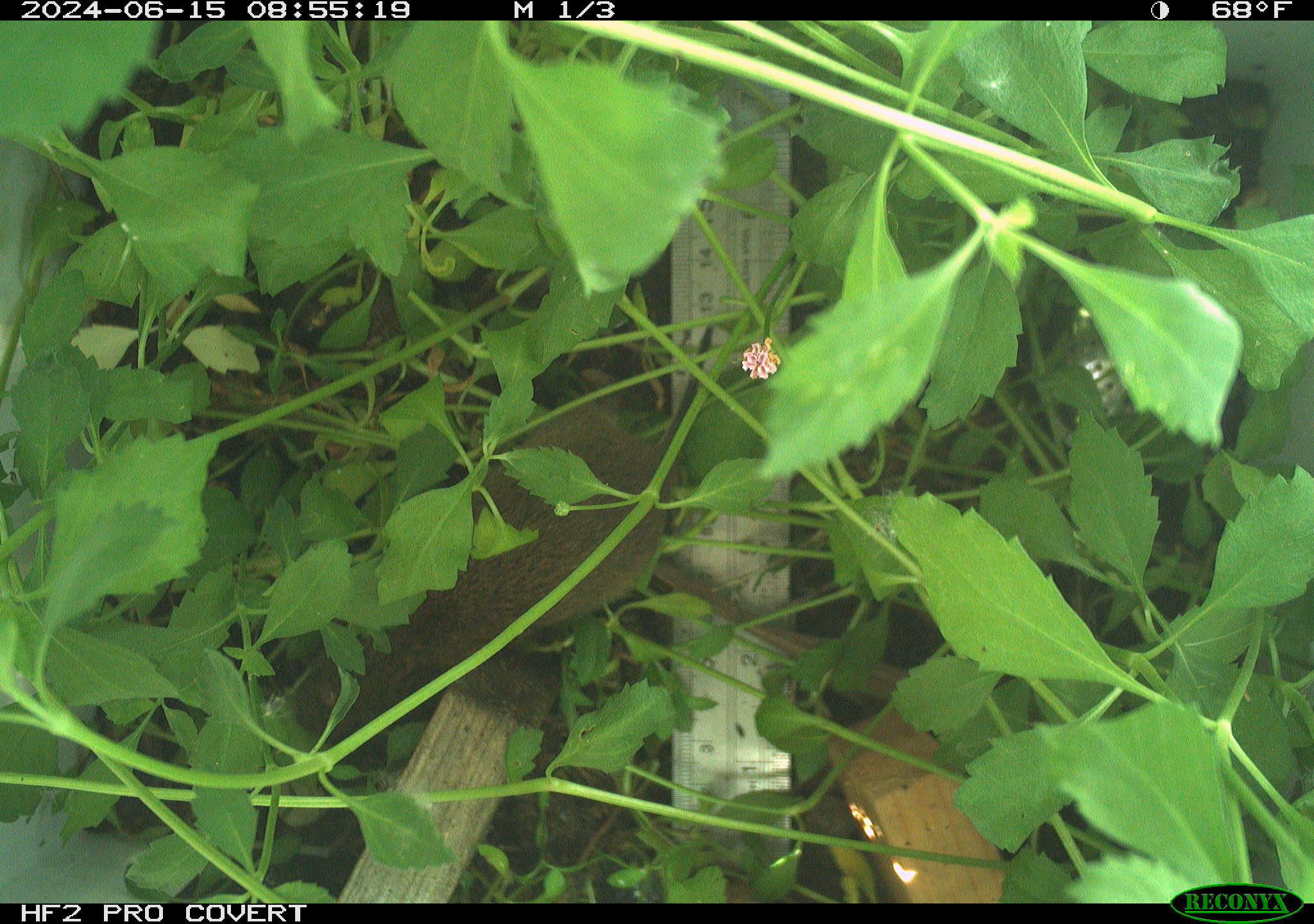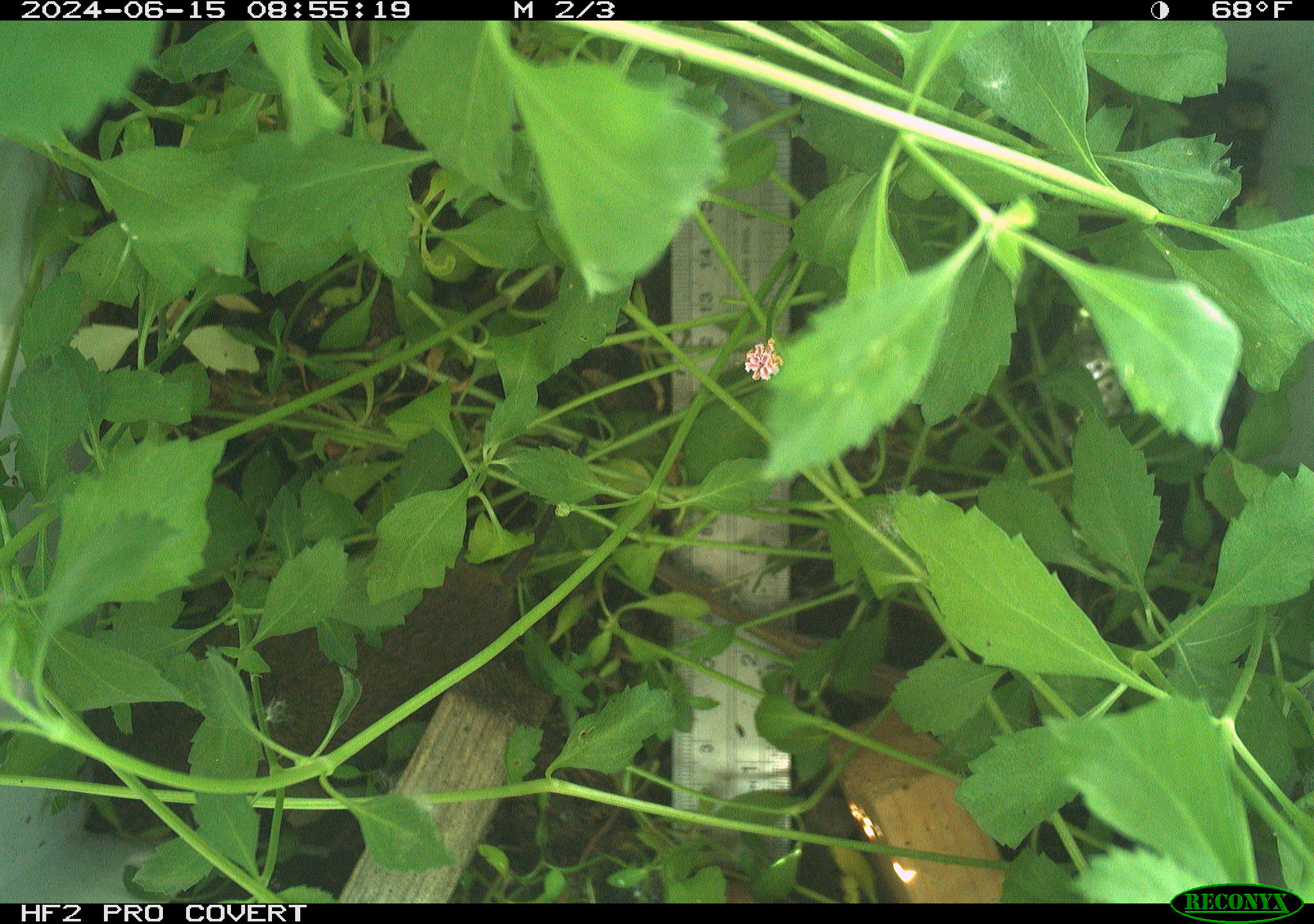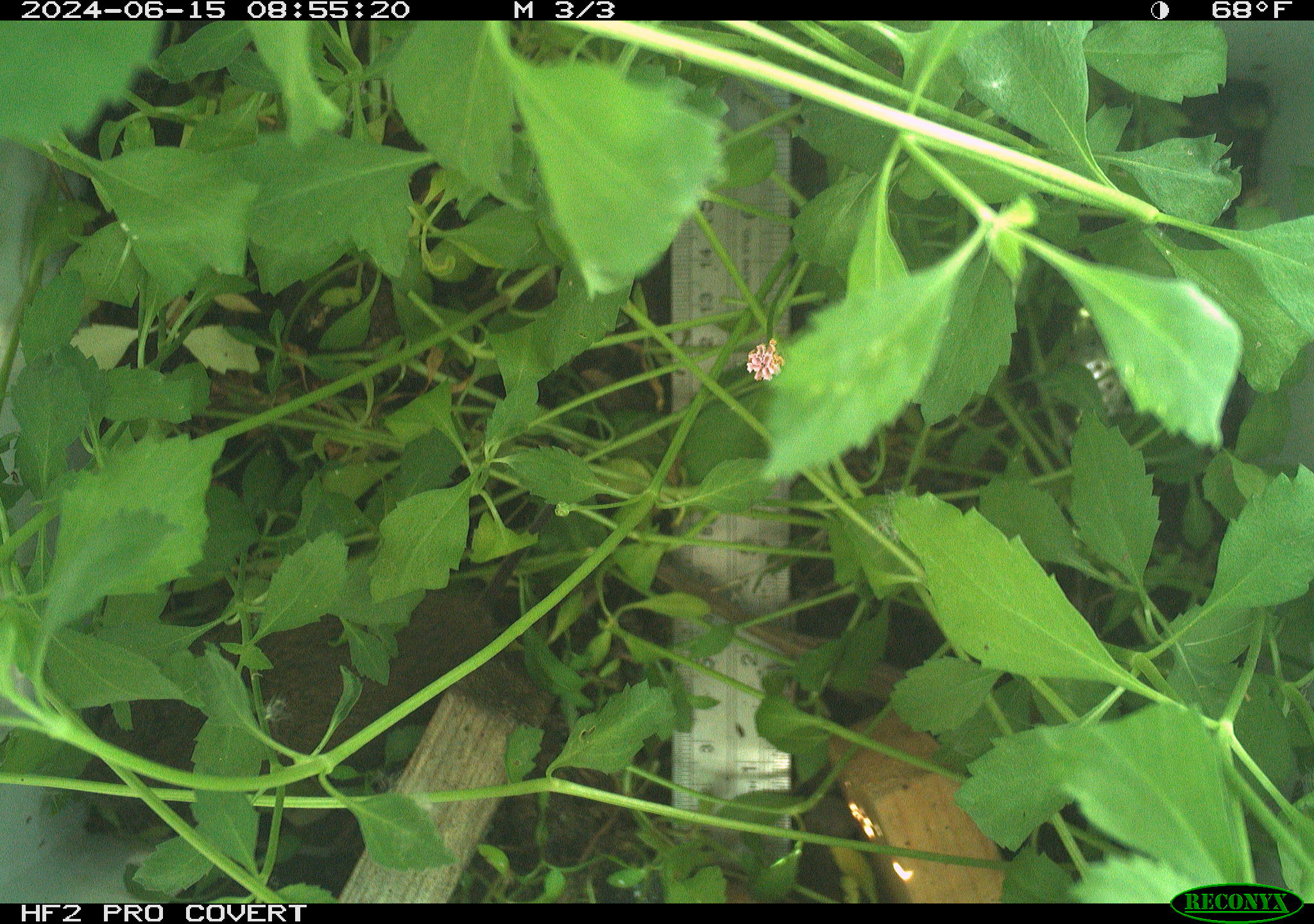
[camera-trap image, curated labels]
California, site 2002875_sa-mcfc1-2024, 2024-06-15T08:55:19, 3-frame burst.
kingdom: Animalia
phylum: Chordata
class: Mammalia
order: Rodentia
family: Cricetidae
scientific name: Arvicolinae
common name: voles, lemmings, and muskrats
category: arvicolinae subfamily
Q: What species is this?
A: Arvicolinae subfamily (voles, lemmings, and muskrats) (Arvicolinae).